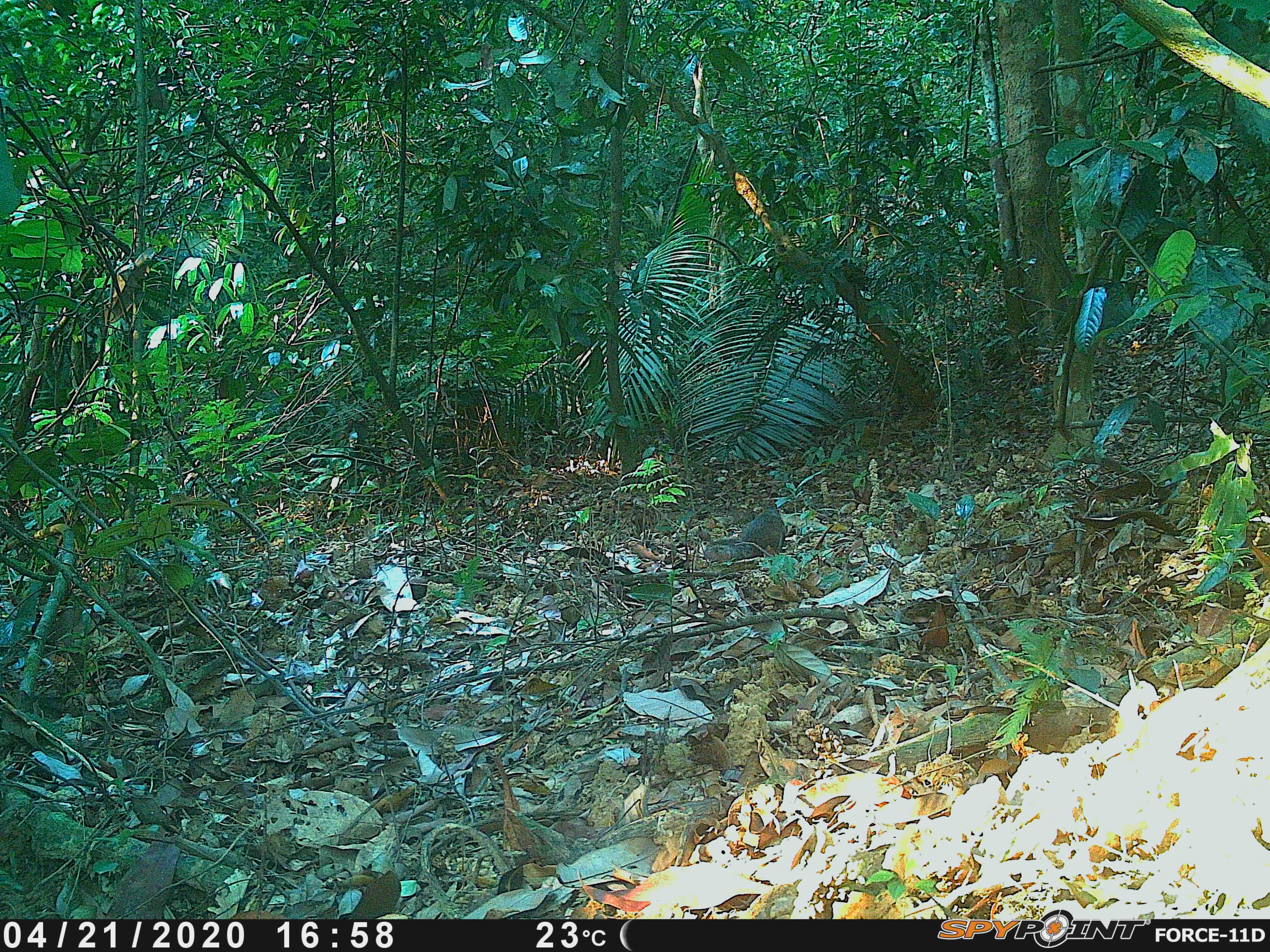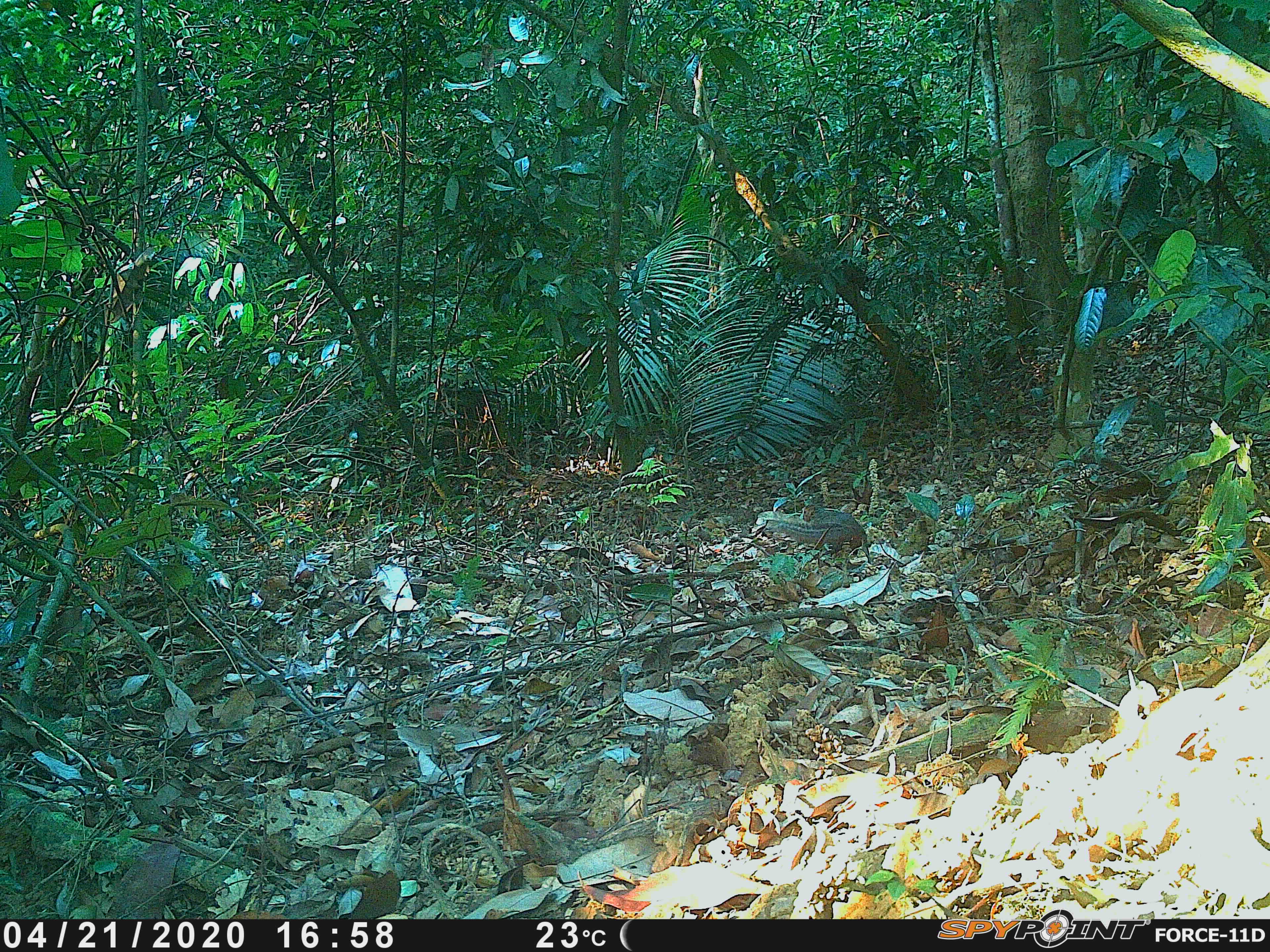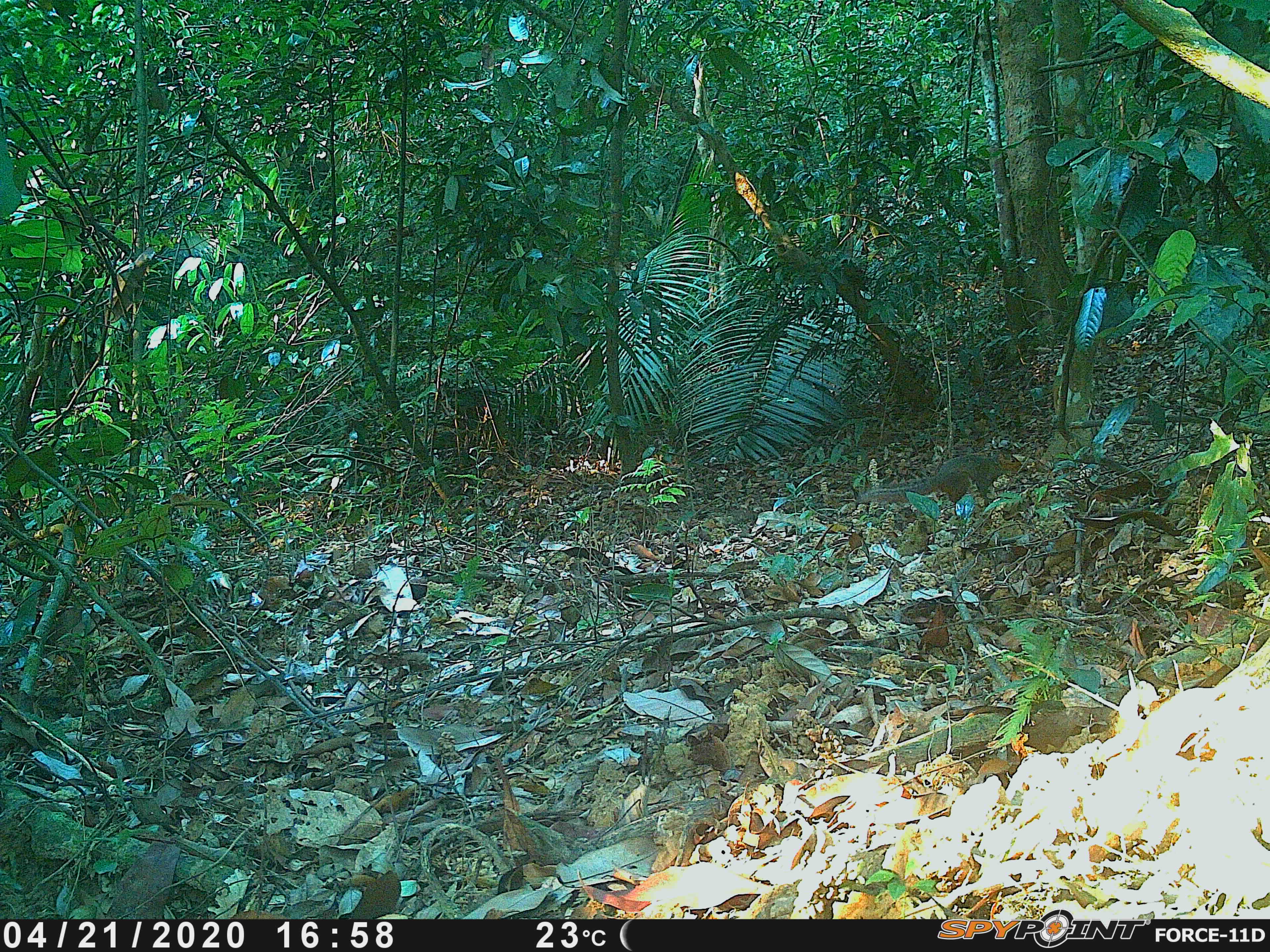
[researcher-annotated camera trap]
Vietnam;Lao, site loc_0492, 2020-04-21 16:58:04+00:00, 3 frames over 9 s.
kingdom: Animalia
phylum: Chordata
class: Mammalia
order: Rodentia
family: Sciuridae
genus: Dremomys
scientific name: Dremomys rufigenis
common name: red-cheeked squirrel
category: red cheeked squirrel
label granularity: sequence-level